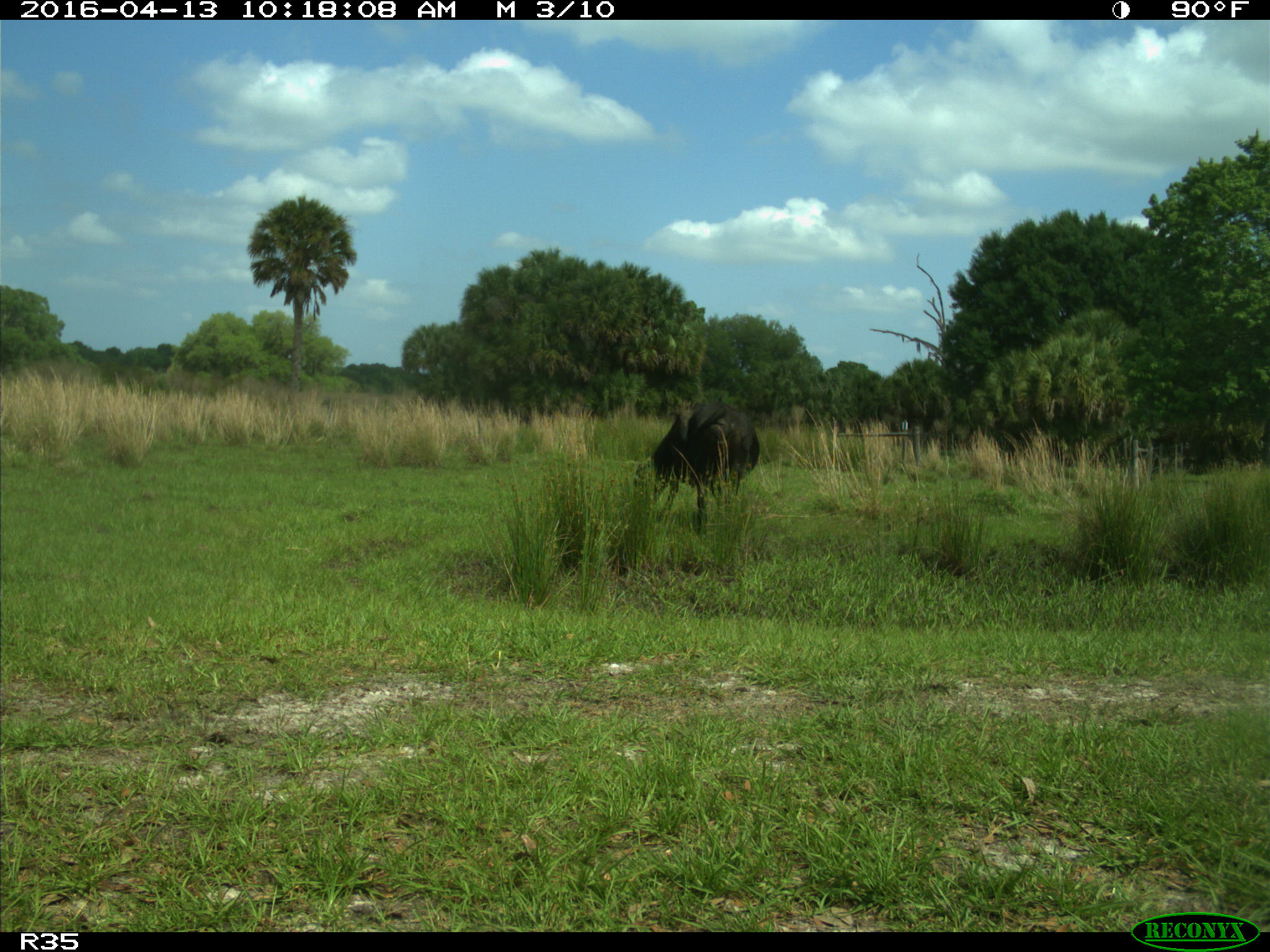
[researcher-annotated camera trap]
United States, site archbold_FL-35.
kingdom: Animalia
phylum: Chordata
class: Mammalia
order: Artiodactyla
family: Bovidae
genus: Bos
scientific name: Bos taurus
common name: domestic cow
Bos taurus (domestic cow).